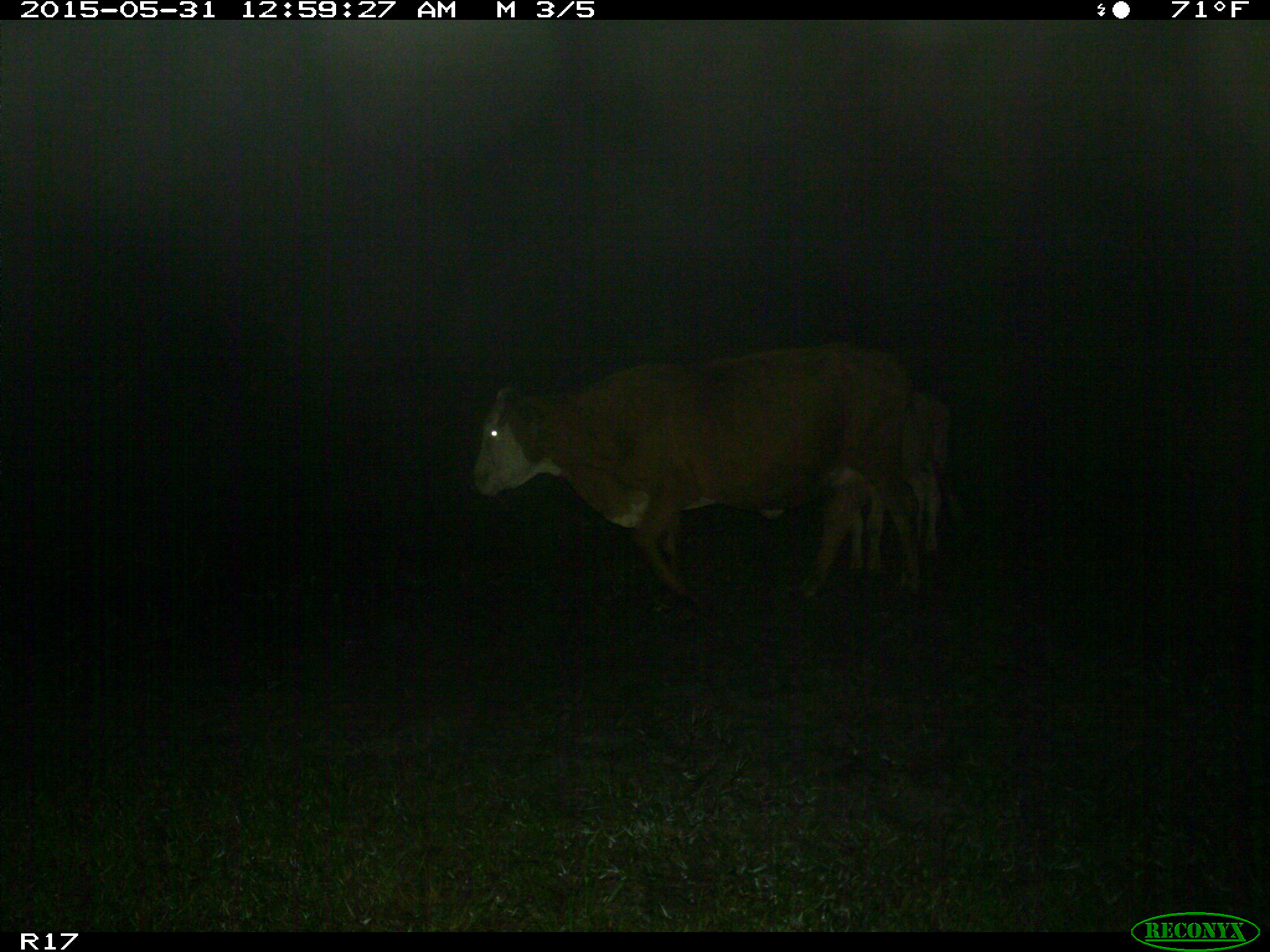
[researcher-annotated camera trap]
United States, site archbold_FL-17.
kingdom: Animalia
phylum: Chordata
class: Mammalia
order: Artiodactyla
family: Bovidae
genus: Bos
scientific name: Bos taurus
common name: domestic cow